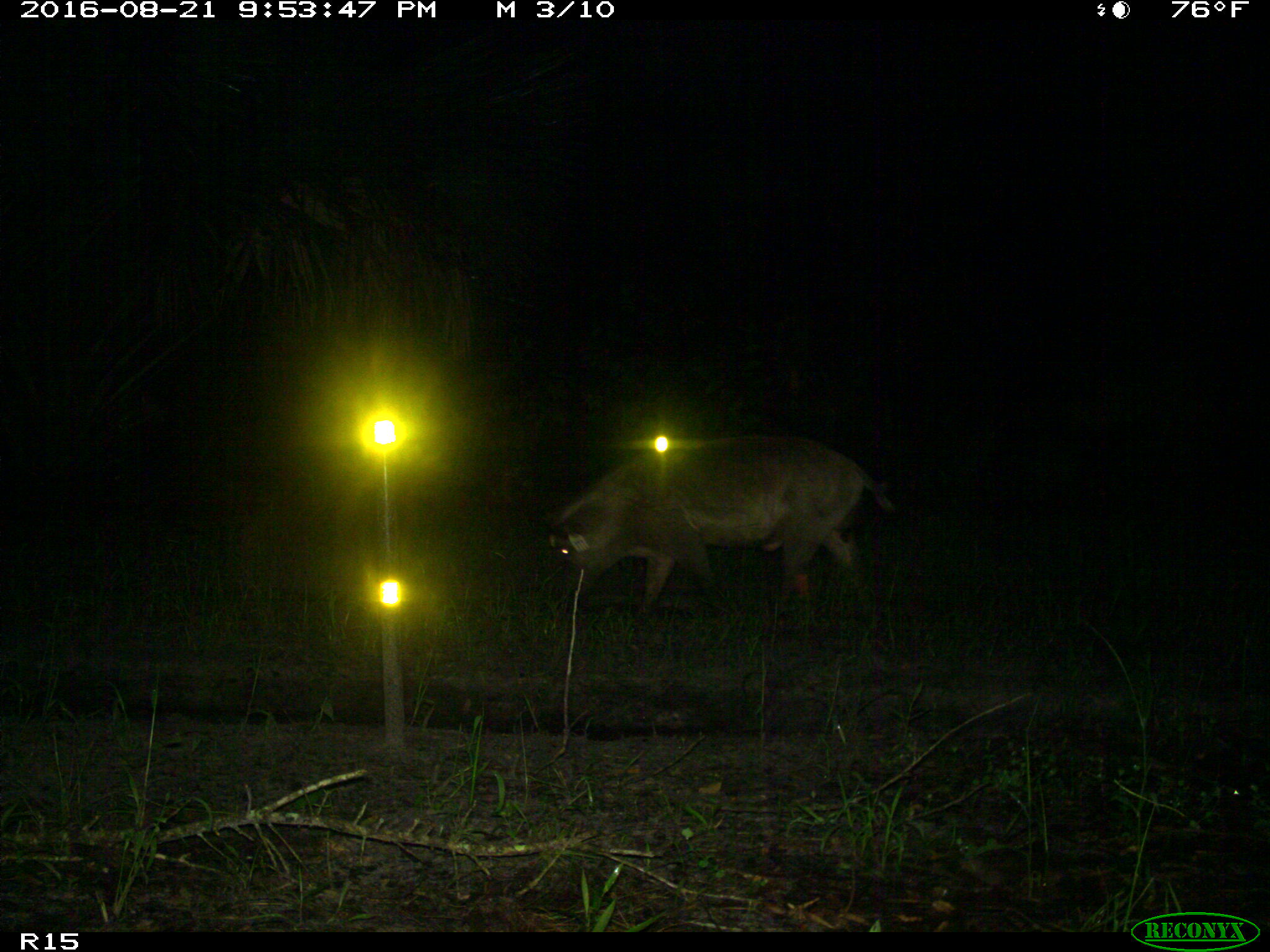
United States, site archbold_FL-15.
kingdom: Animalia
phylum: Chordata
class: Mammalia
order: Artiodactyla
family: Suidae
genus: Sus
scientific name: Sus scrofa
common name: wild boar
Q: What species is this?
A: Sus scrofa (wild boar).